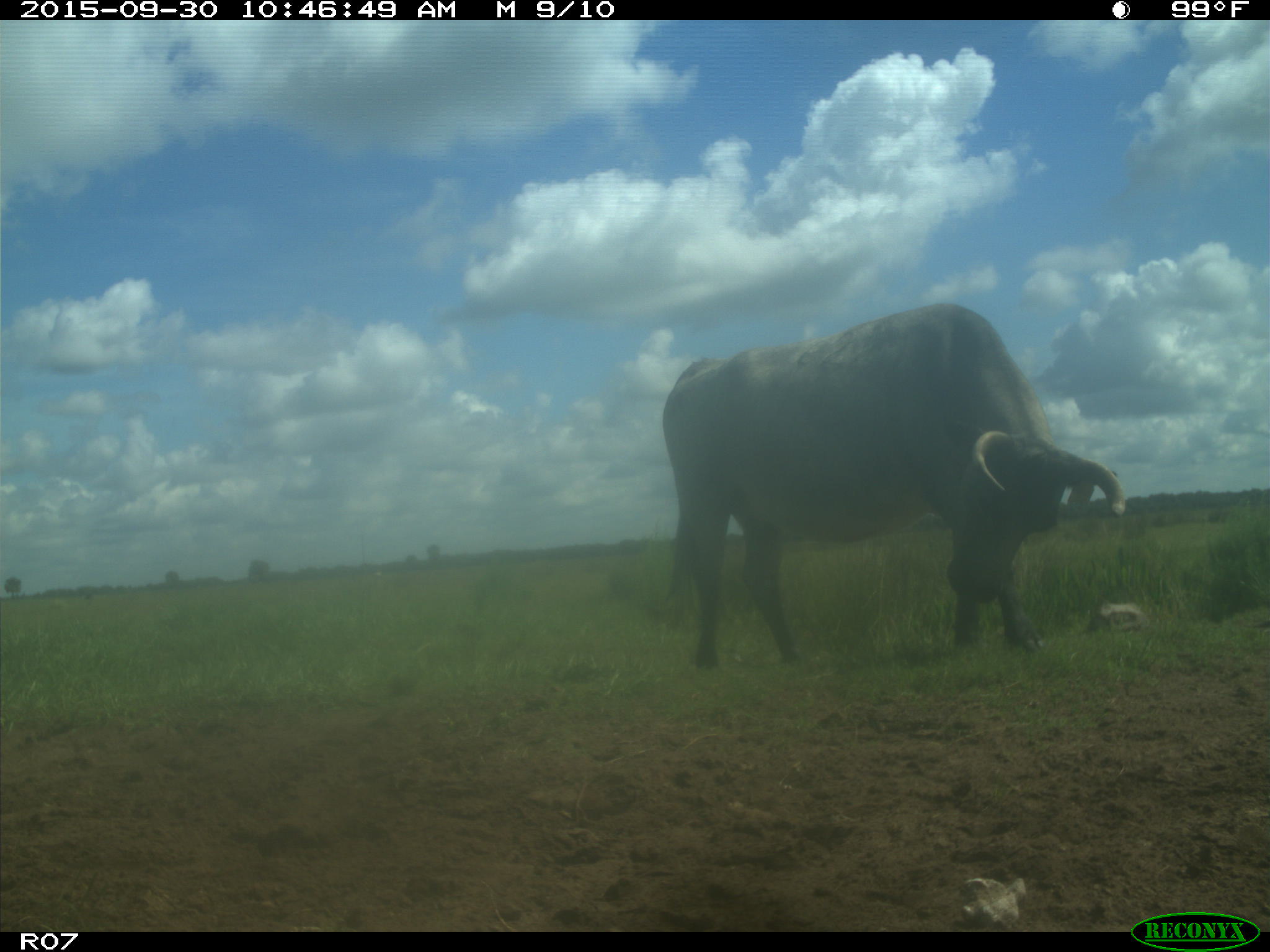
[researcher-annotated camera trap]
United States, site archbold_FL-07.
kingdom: Animalia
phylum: Chordata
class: Mammalia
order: Artiodactyla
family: Bovidae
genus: Bos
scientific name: Bos taurus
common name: domestic cow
Bos taurus (domestic cow).